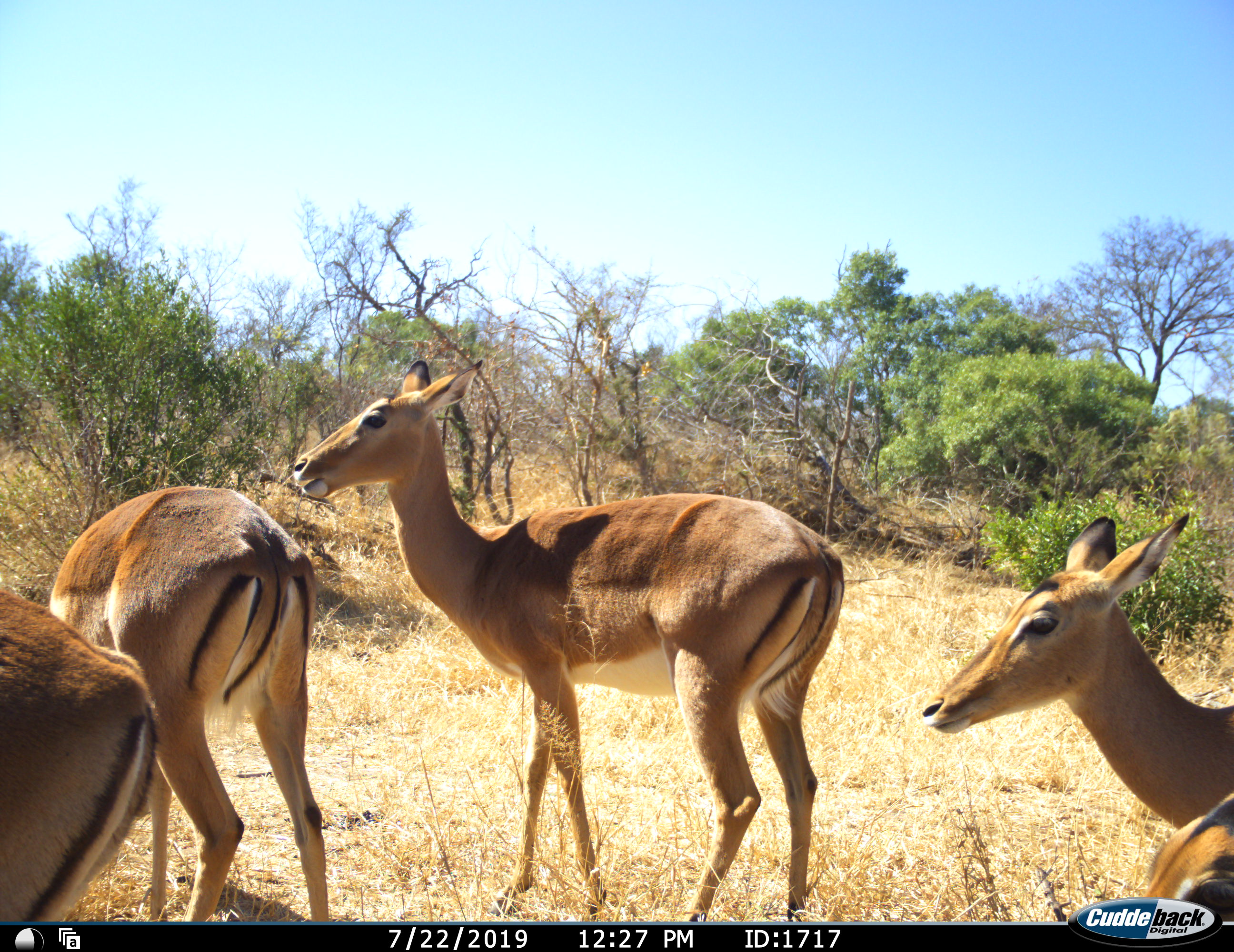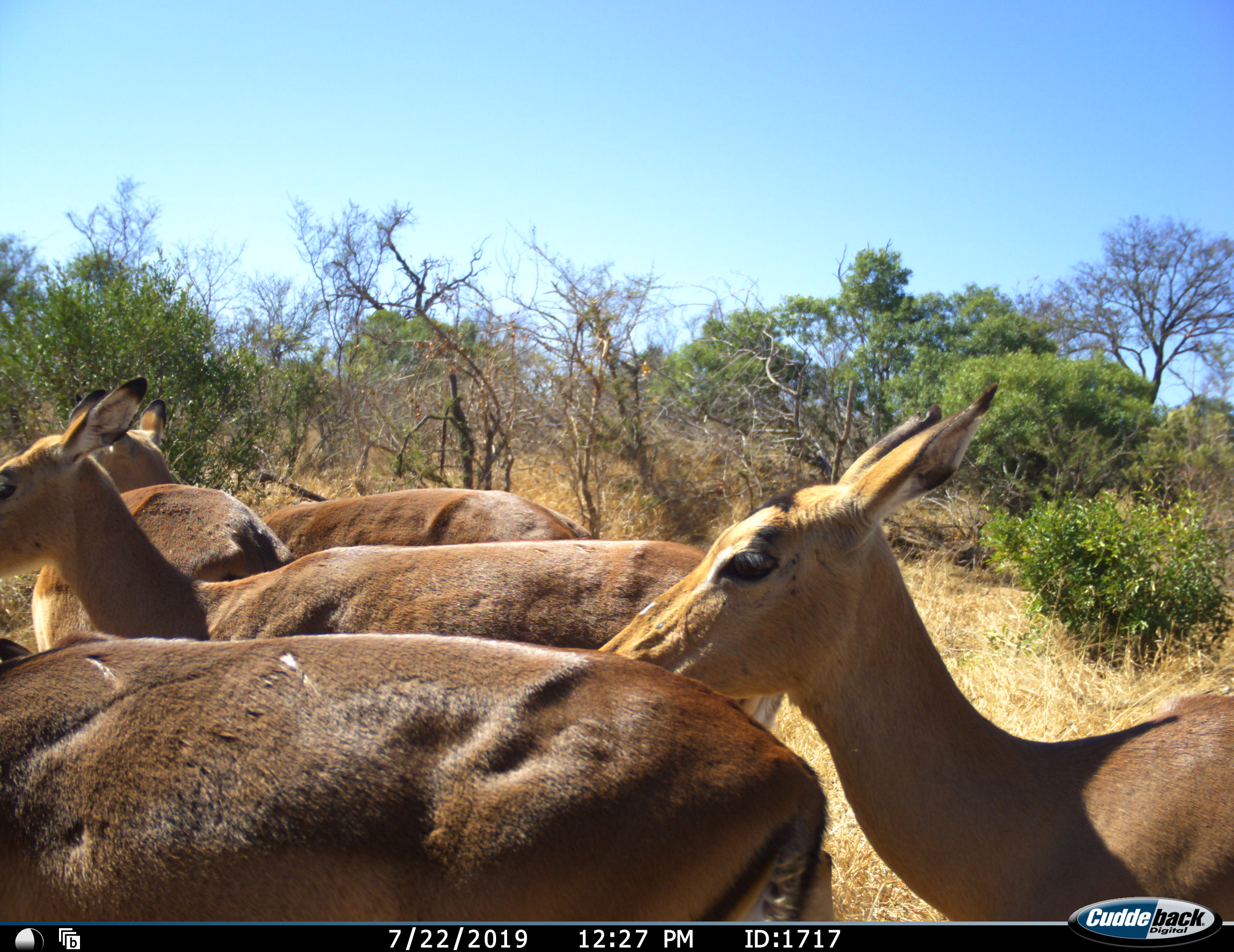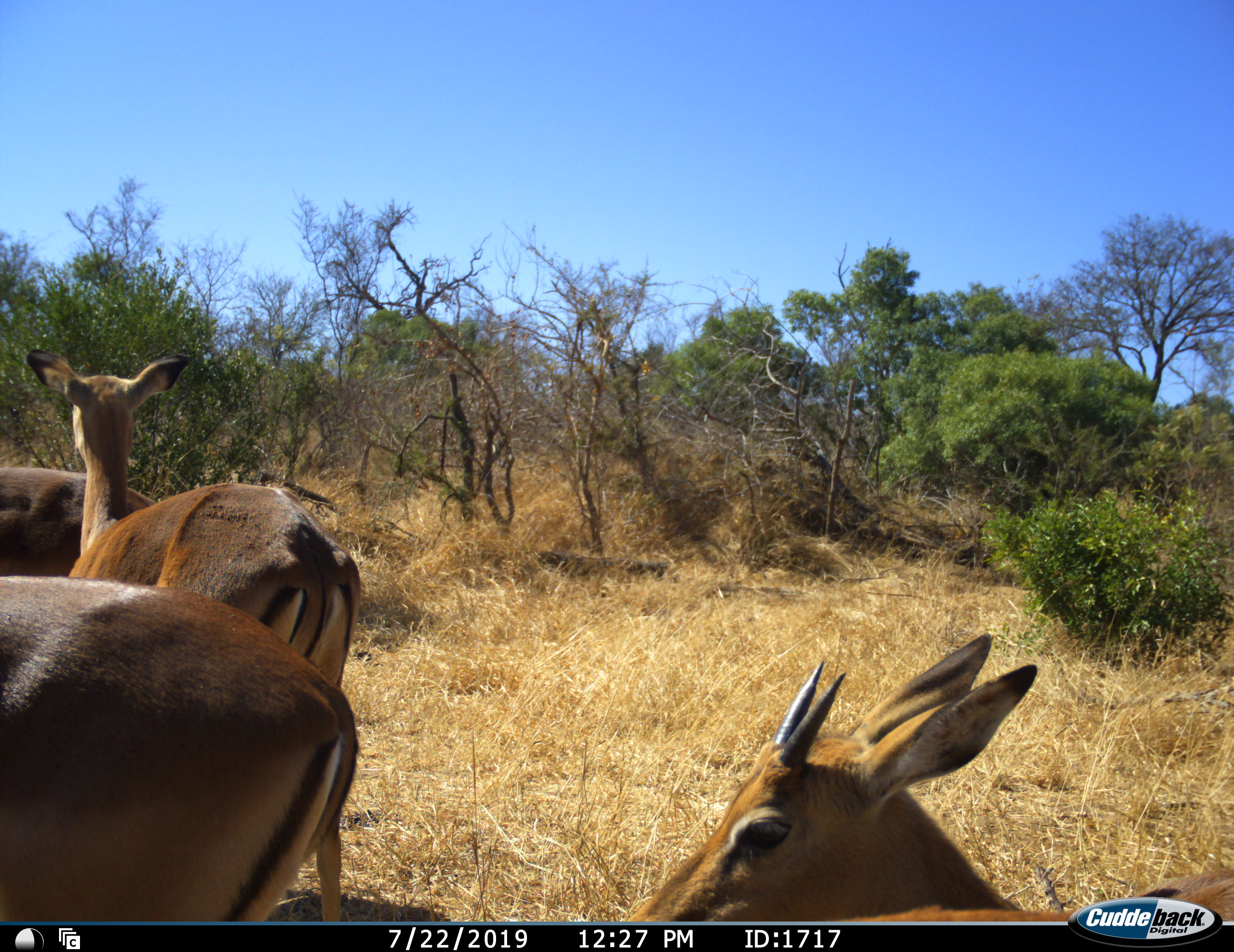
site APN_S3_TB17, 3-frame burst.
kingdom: Animalia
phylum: Chordata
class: Mammalia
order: Artiodactyla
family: Bovidae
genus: Aepyceros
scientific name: Aepyceros melampus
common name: impala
Impala (Aepyceros melampus), count 5. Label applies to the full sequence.